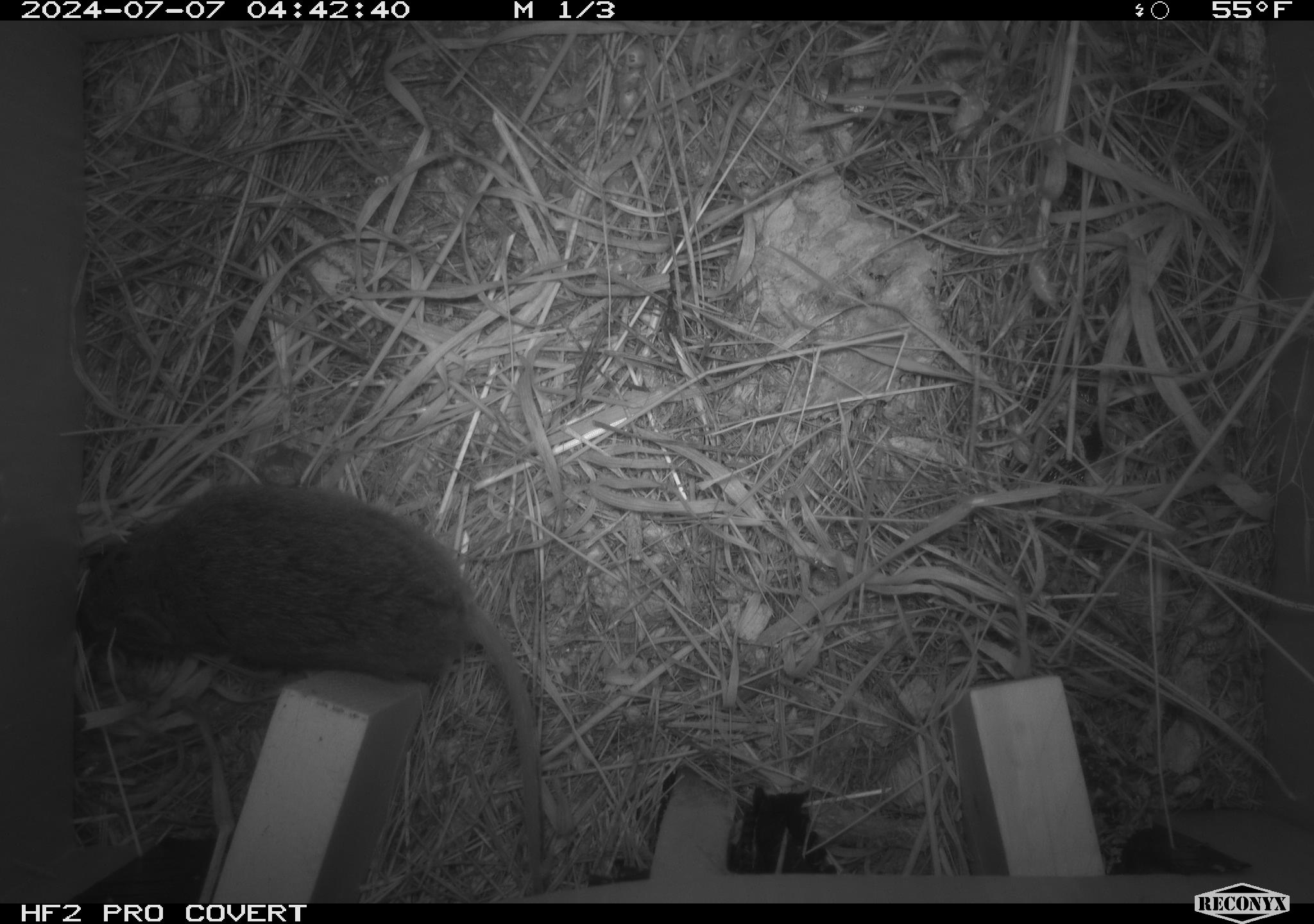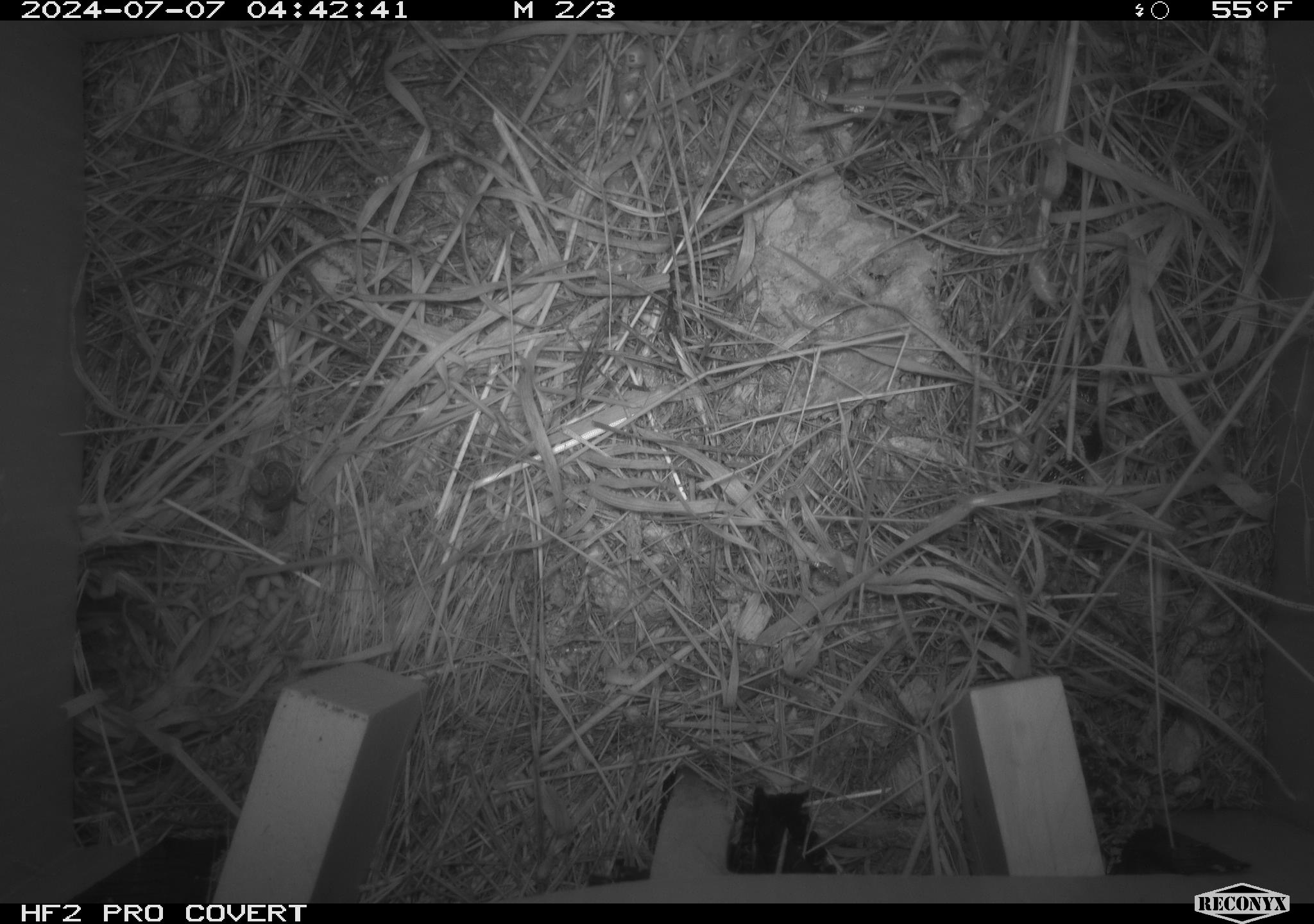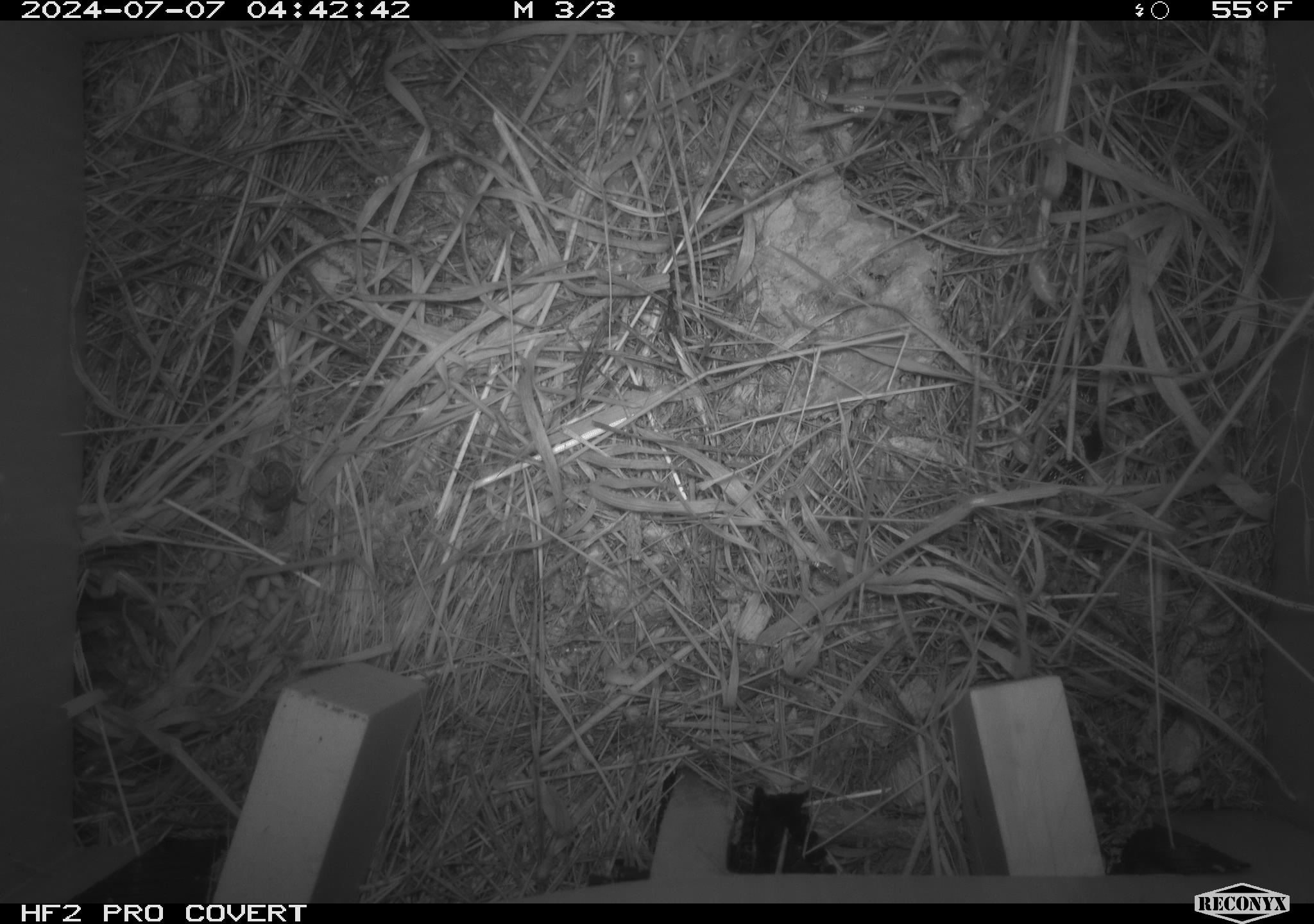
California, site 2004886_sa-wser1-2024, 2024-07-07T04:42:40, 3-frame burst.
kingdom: Animalia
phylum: Chordata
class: Mammalia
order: Rodentia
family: Cricetidae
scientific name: Arvicolinae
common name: voles, lemmings, and muskrats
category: arvicolinae subfamily